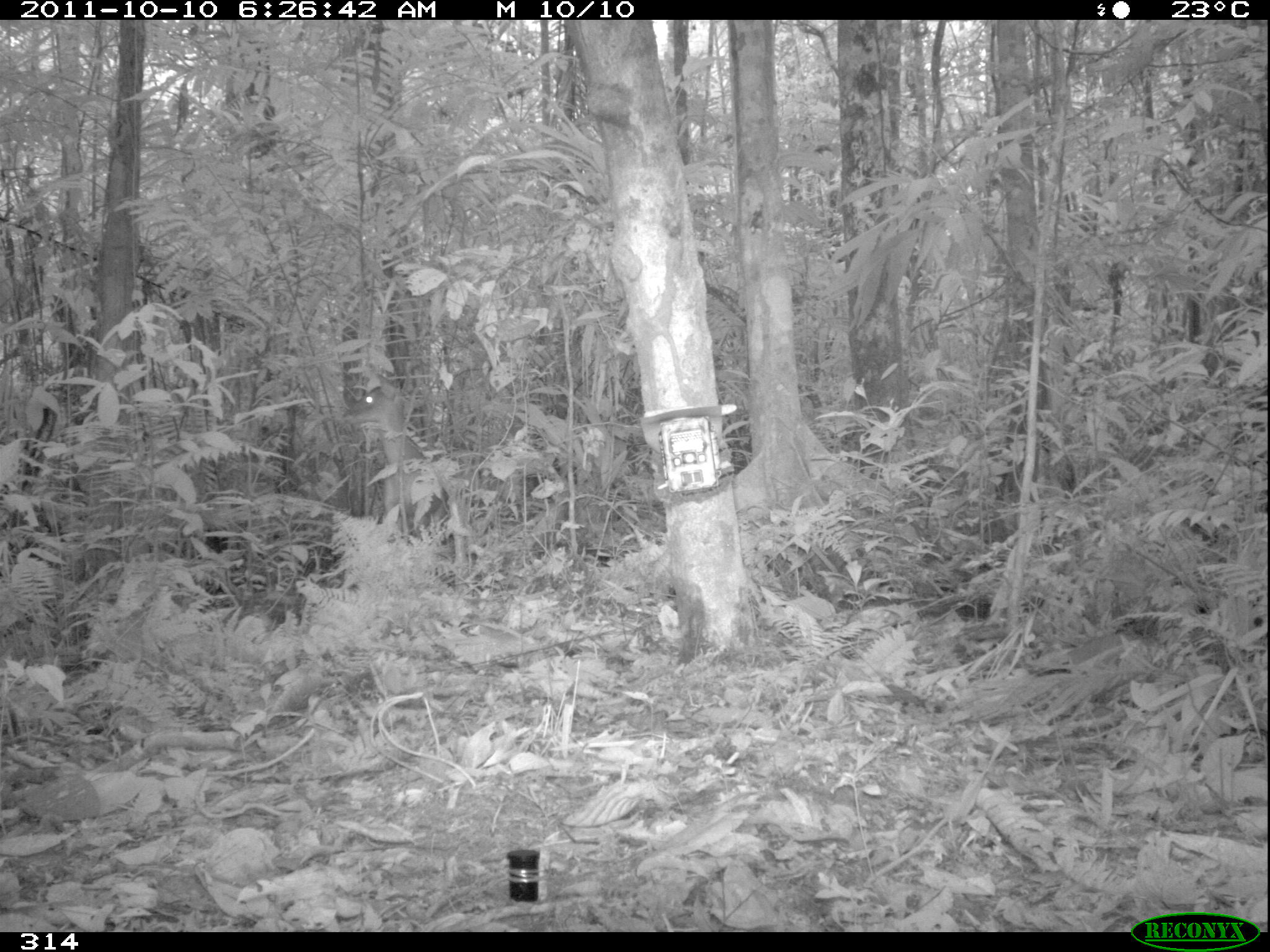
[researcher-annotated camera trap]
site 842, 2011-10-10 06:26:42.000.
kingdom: Animalia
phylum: Chordata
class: Mammalia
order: Artiodactyla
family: Cervidae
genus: Mazama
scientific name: Mazama americana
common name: red brocket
Mazama americana (red brocket).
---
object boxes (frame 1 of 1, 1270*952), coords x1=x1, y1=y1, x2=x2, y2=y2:
mazama americana: x1=344, y1=373, x2=447, y2=537